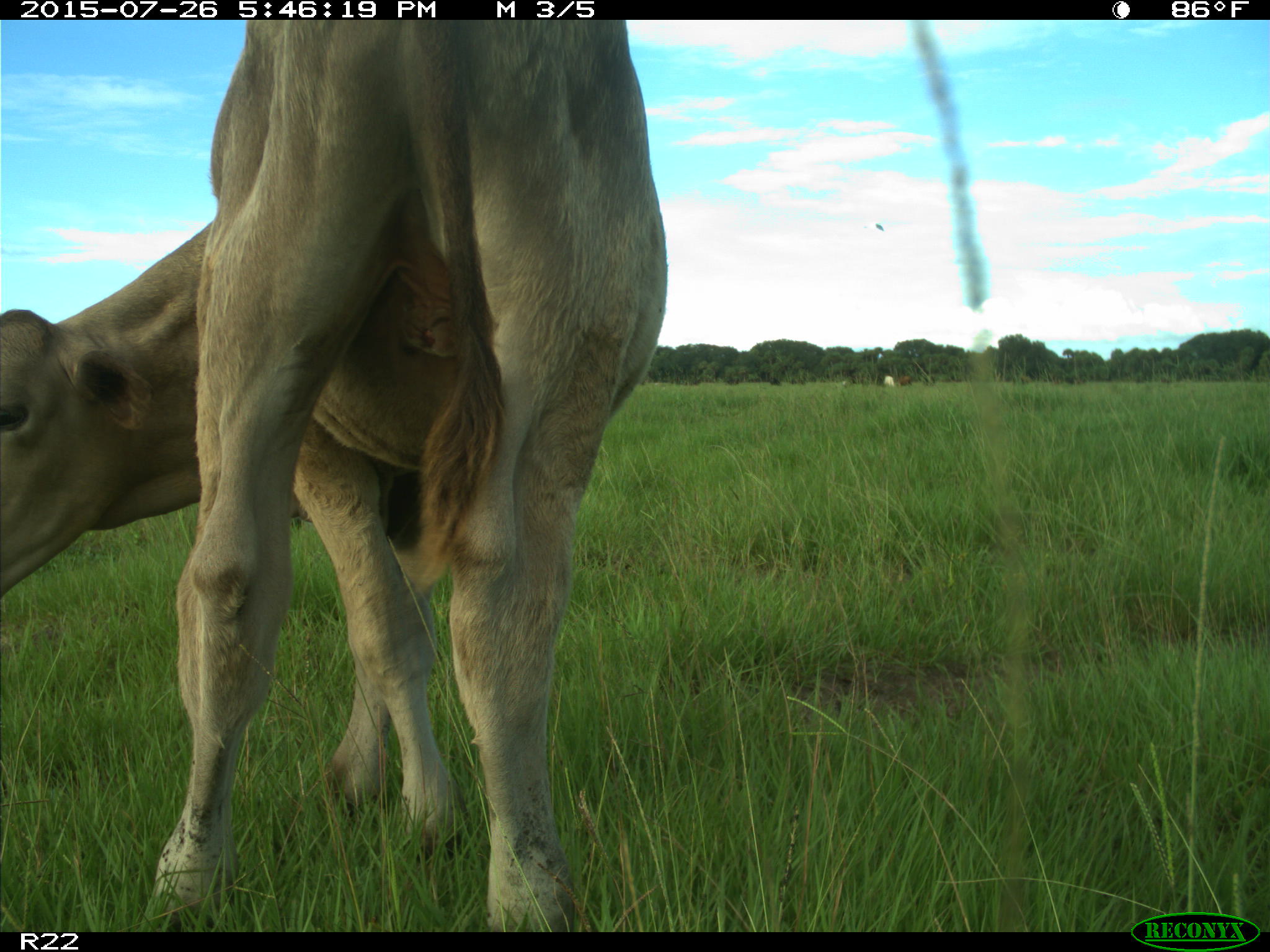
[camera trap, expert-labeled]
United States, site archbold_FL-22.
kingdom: Animalia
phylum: Chordata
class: Mammalia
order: Artiodactyla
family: Bovidae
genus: Bos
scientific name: Bos taurus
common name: domestic cow